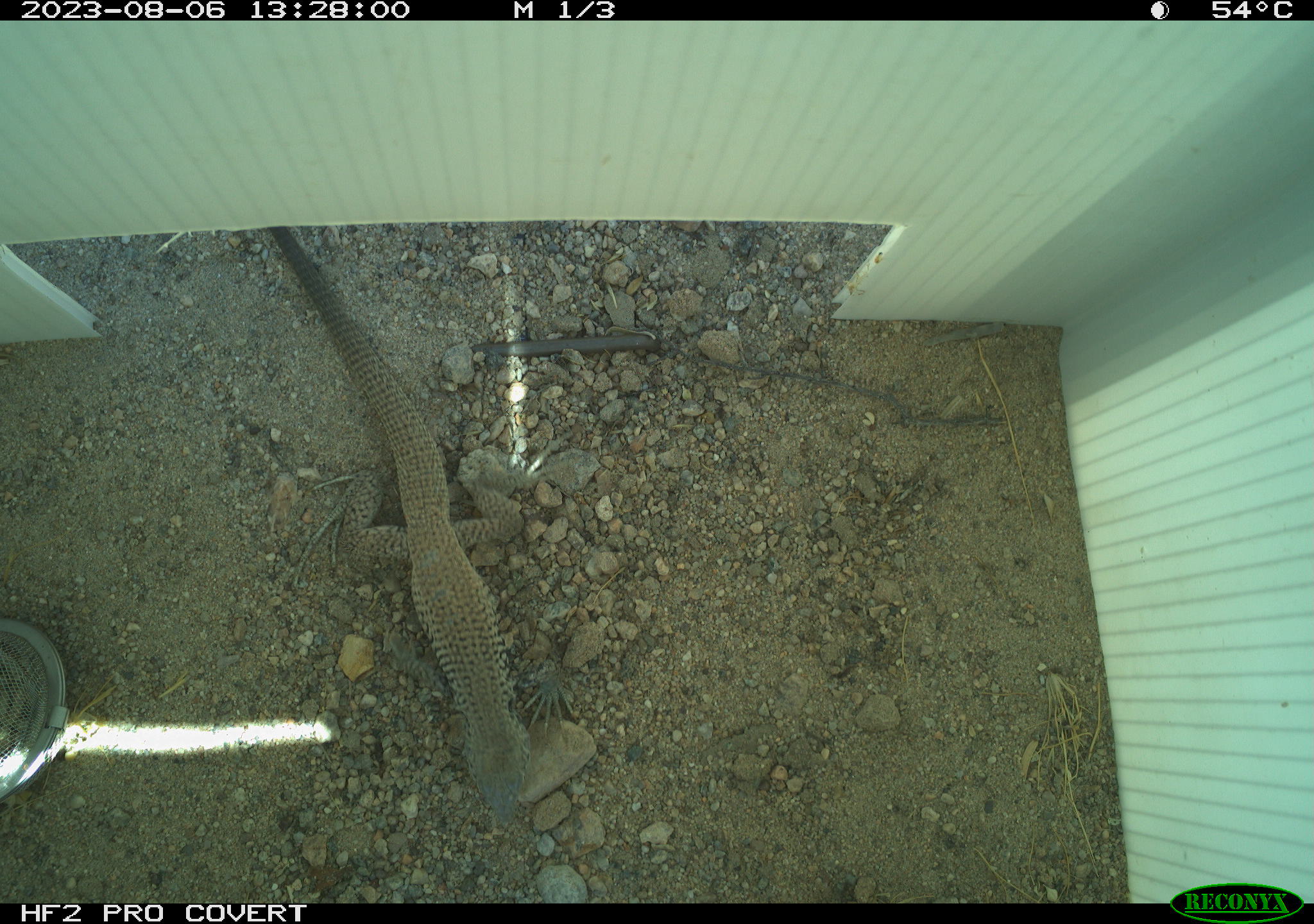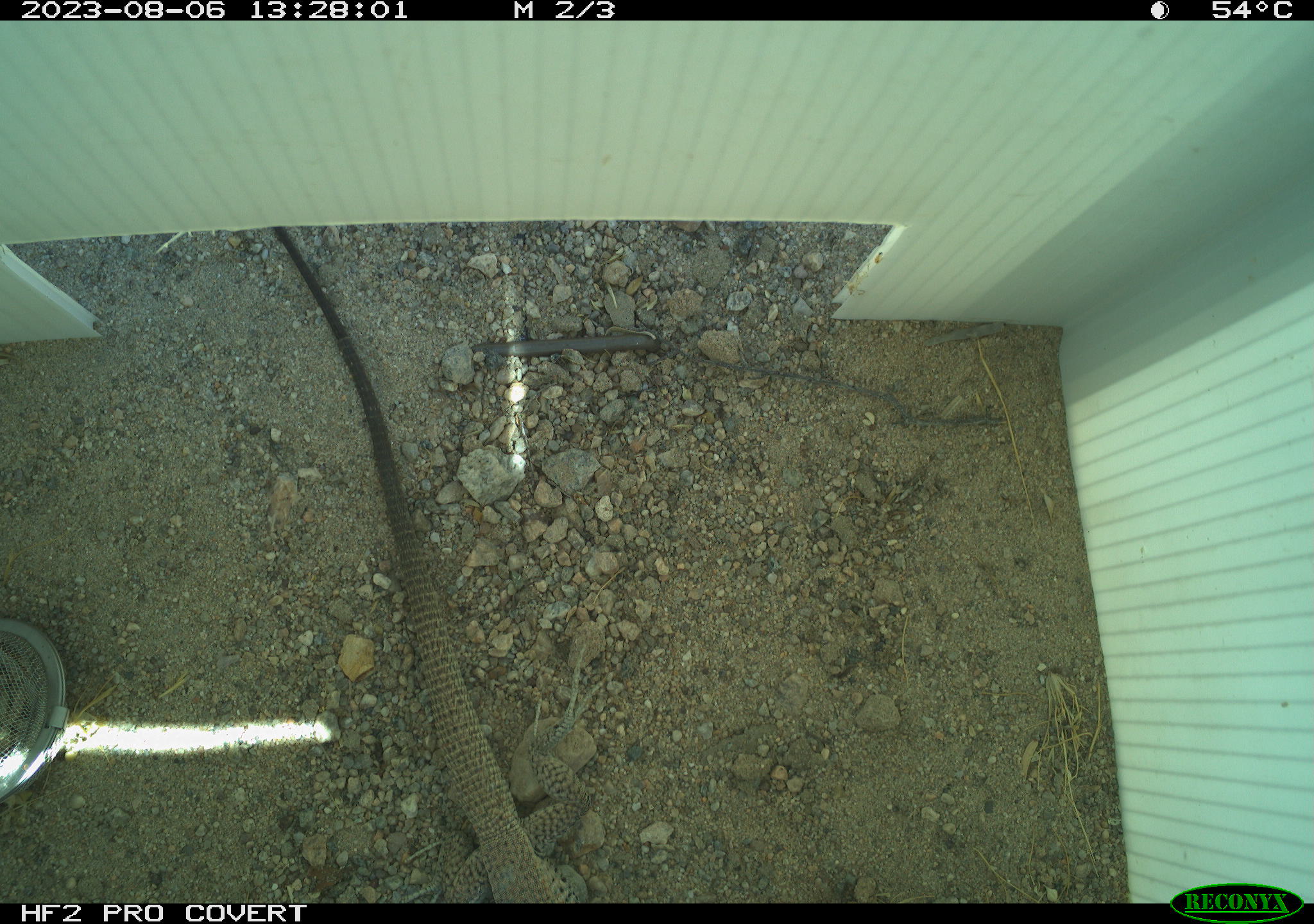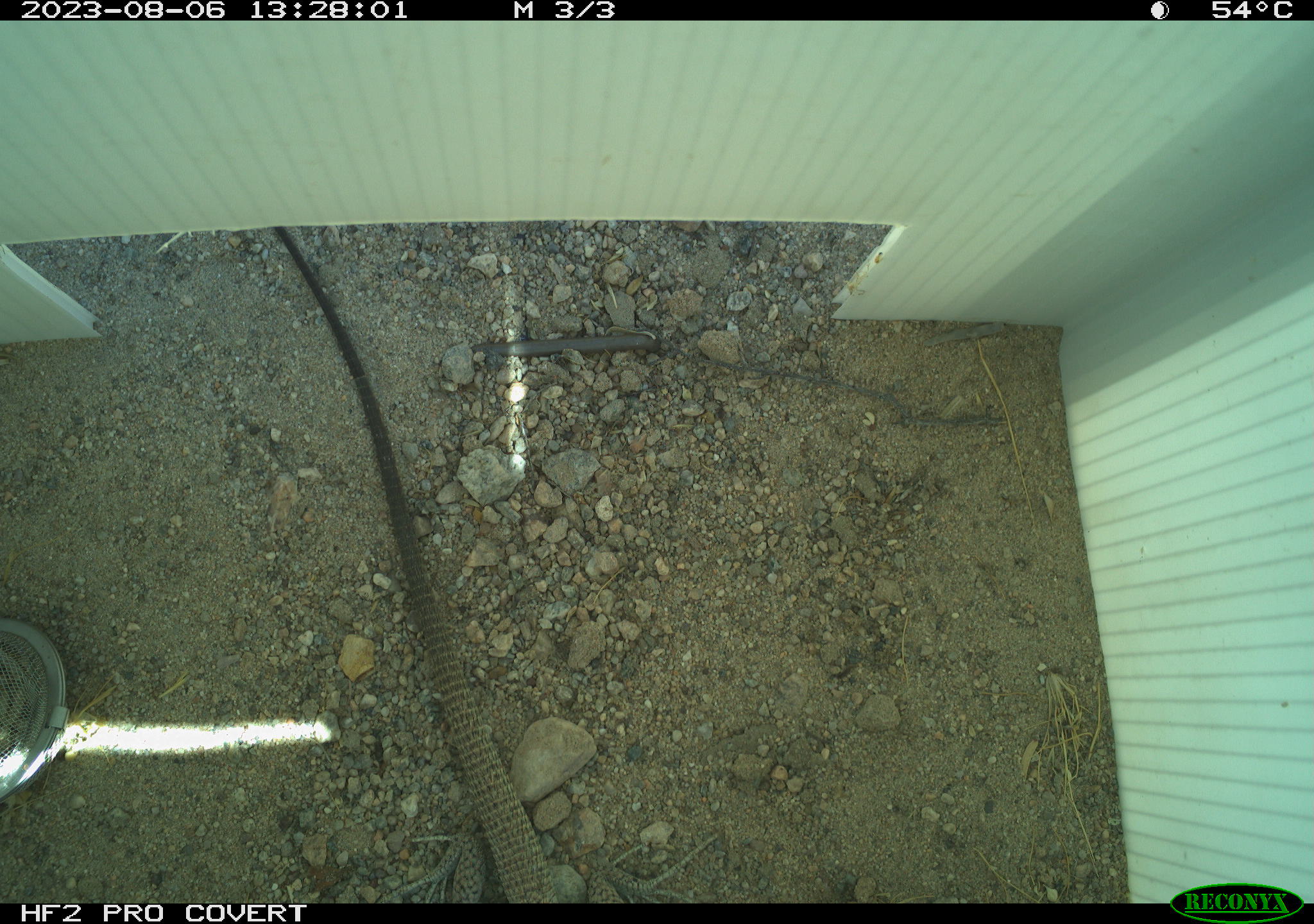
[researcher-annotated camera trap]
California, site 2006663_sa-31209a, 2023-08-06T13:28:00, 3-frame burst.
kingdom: Animalia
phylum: Chordata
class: Reptilia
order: Squamata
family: Teiidae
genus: Aspidoscelis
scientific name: Aspidoscelis tigris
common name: western whiptail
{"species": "western whiptail (Aspidoscelis tigris)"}